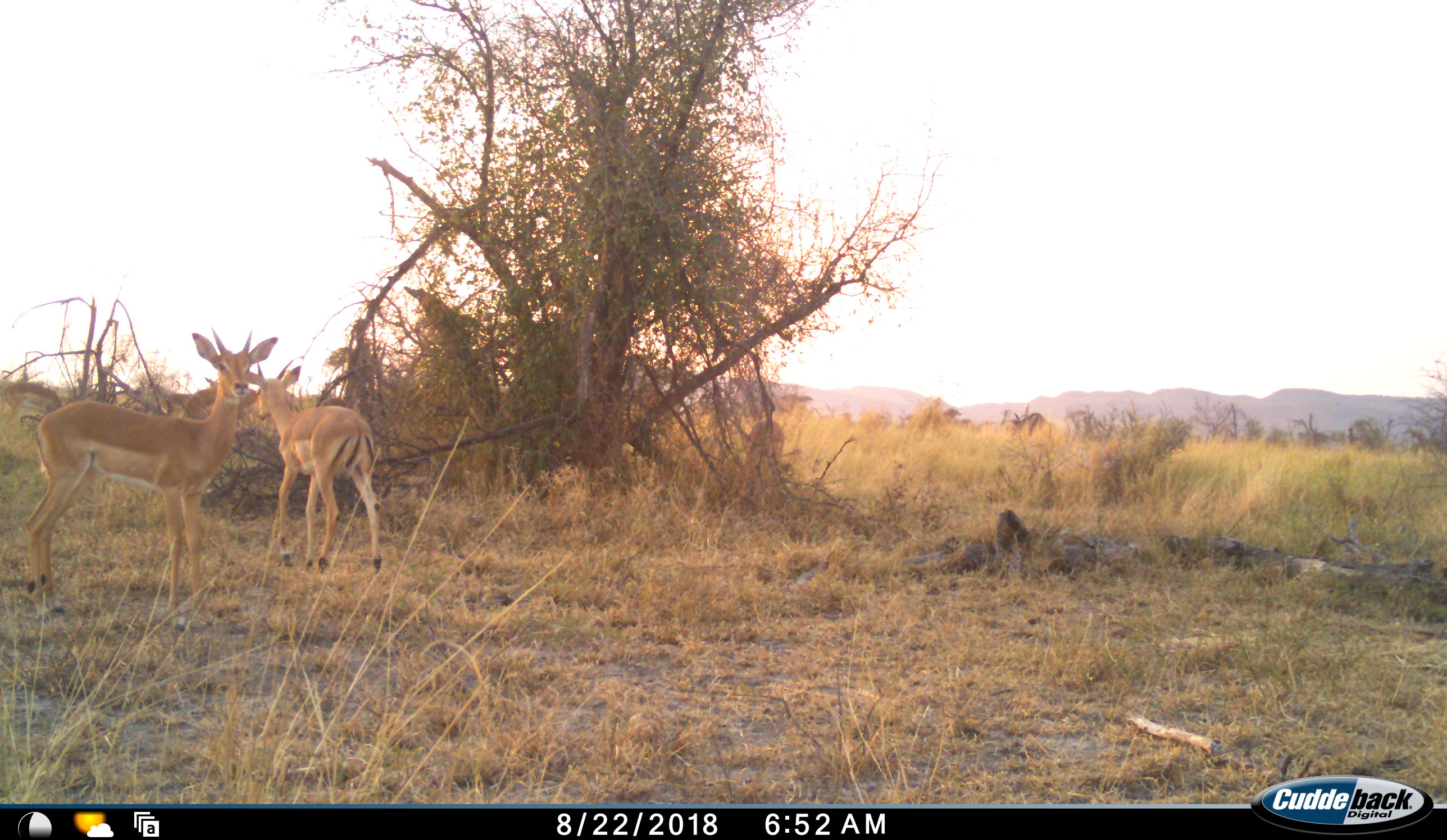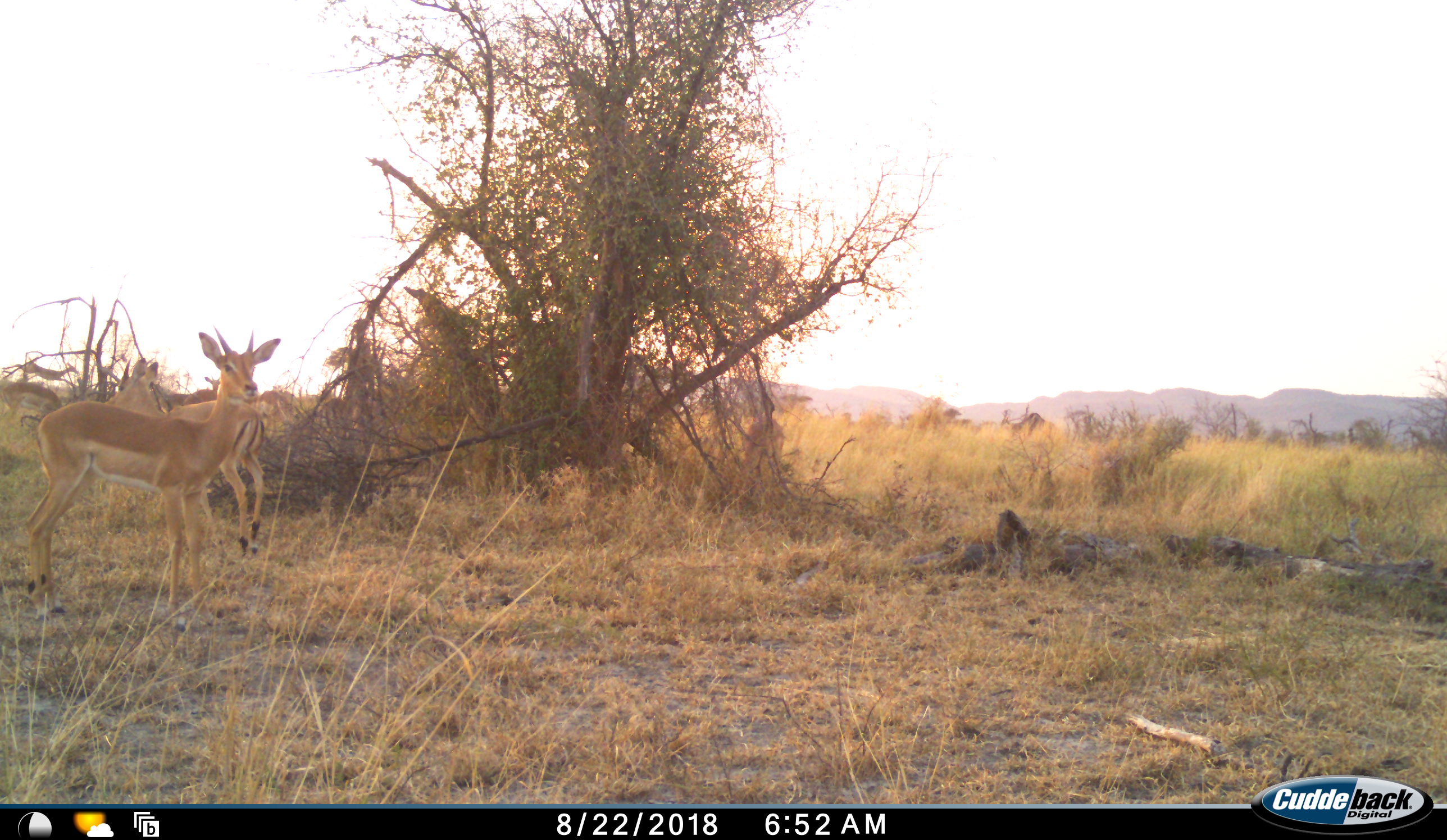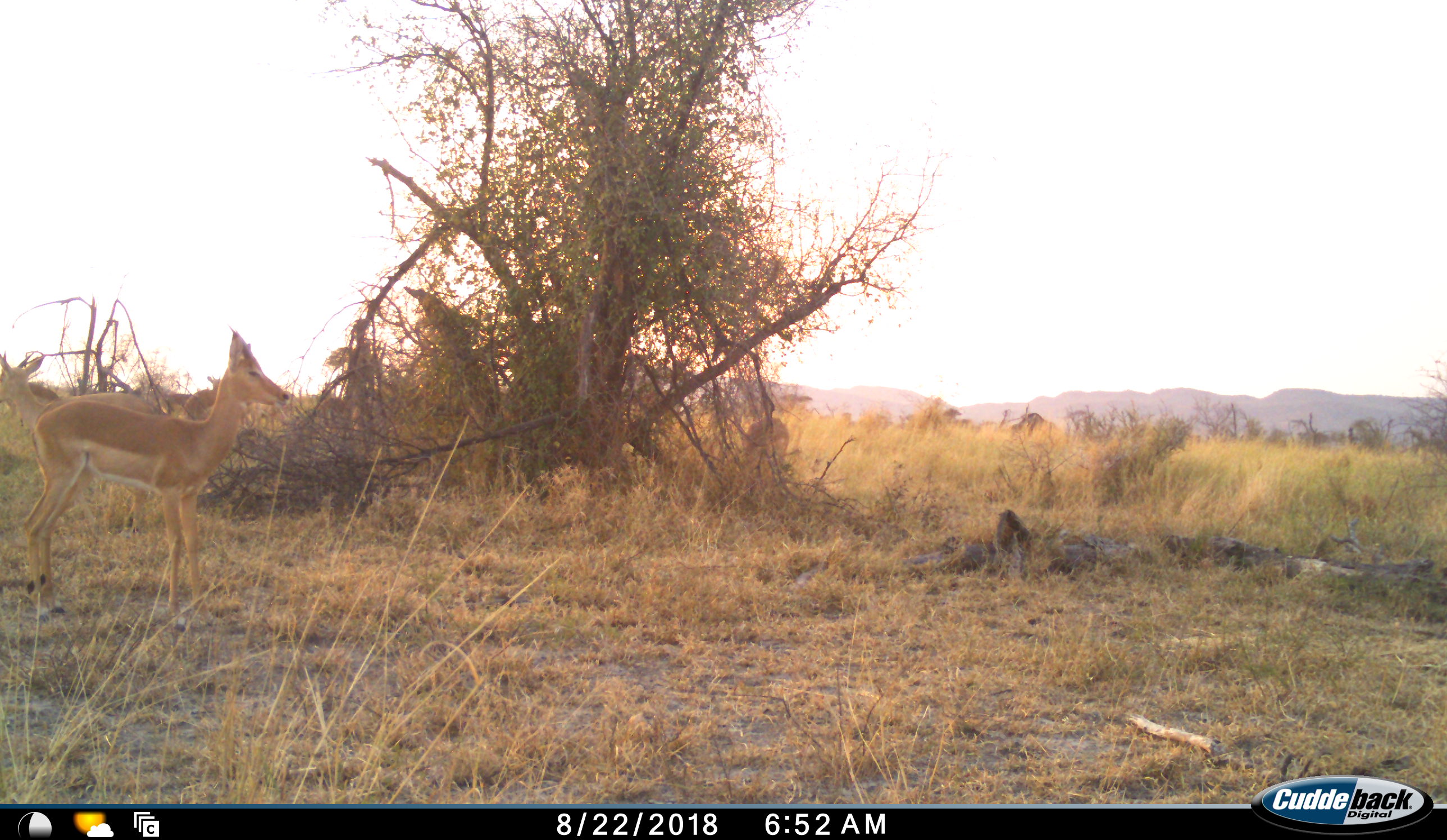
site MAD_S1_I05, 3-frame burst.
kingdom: Animalia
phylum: Chordata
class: Mammalia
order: Artiodactyla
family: Bovidae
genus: Aepyceros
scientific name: Aepyceros melampus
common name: impala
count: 3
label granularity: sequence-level